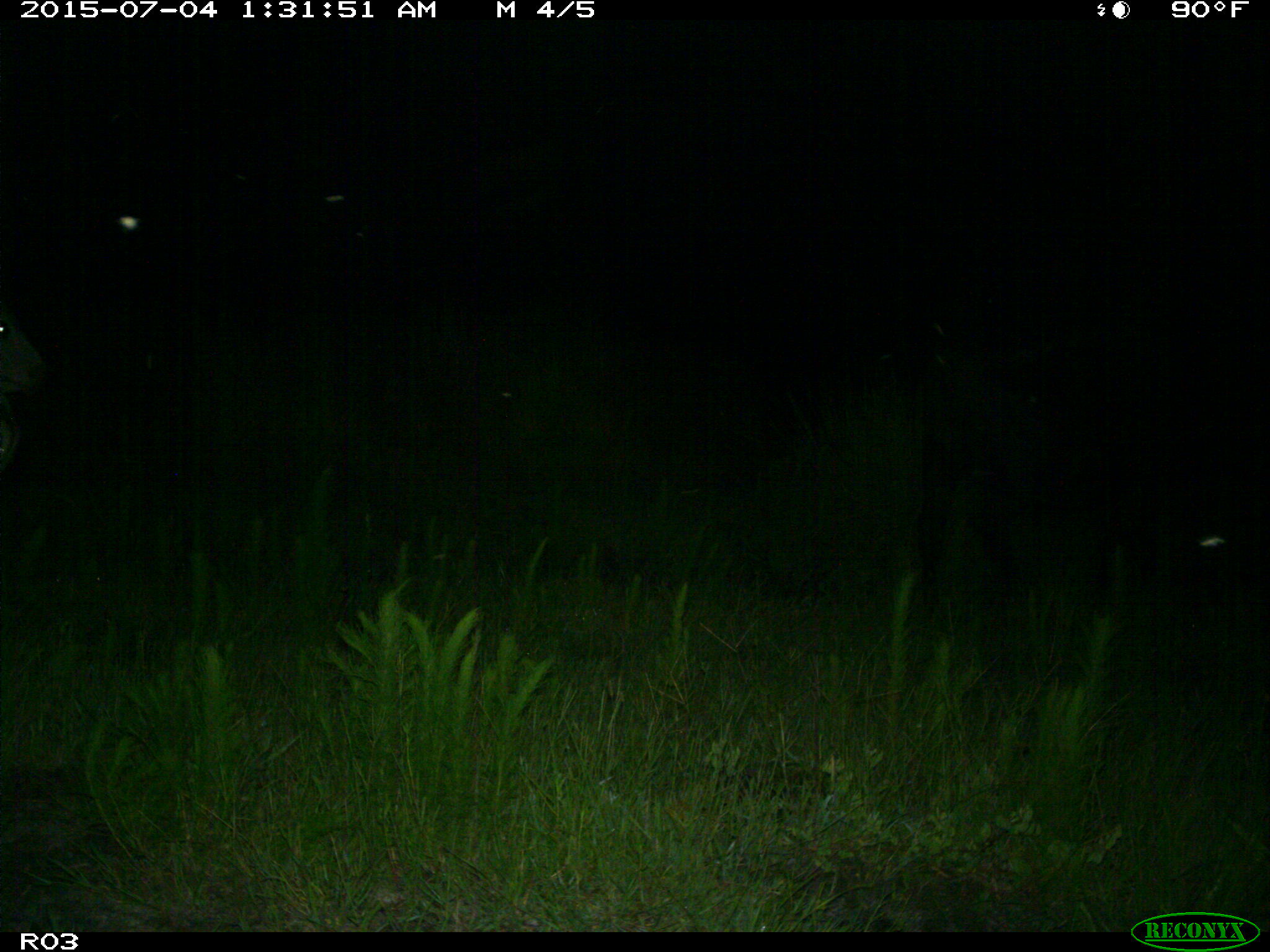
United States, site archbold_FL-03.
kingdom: Animalia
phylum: Chordata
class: Mammalia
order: Artiodactyla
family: Bovidae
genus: Bos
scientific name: Bos taurus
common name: domestic cow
Bos taurus (domestic cow).